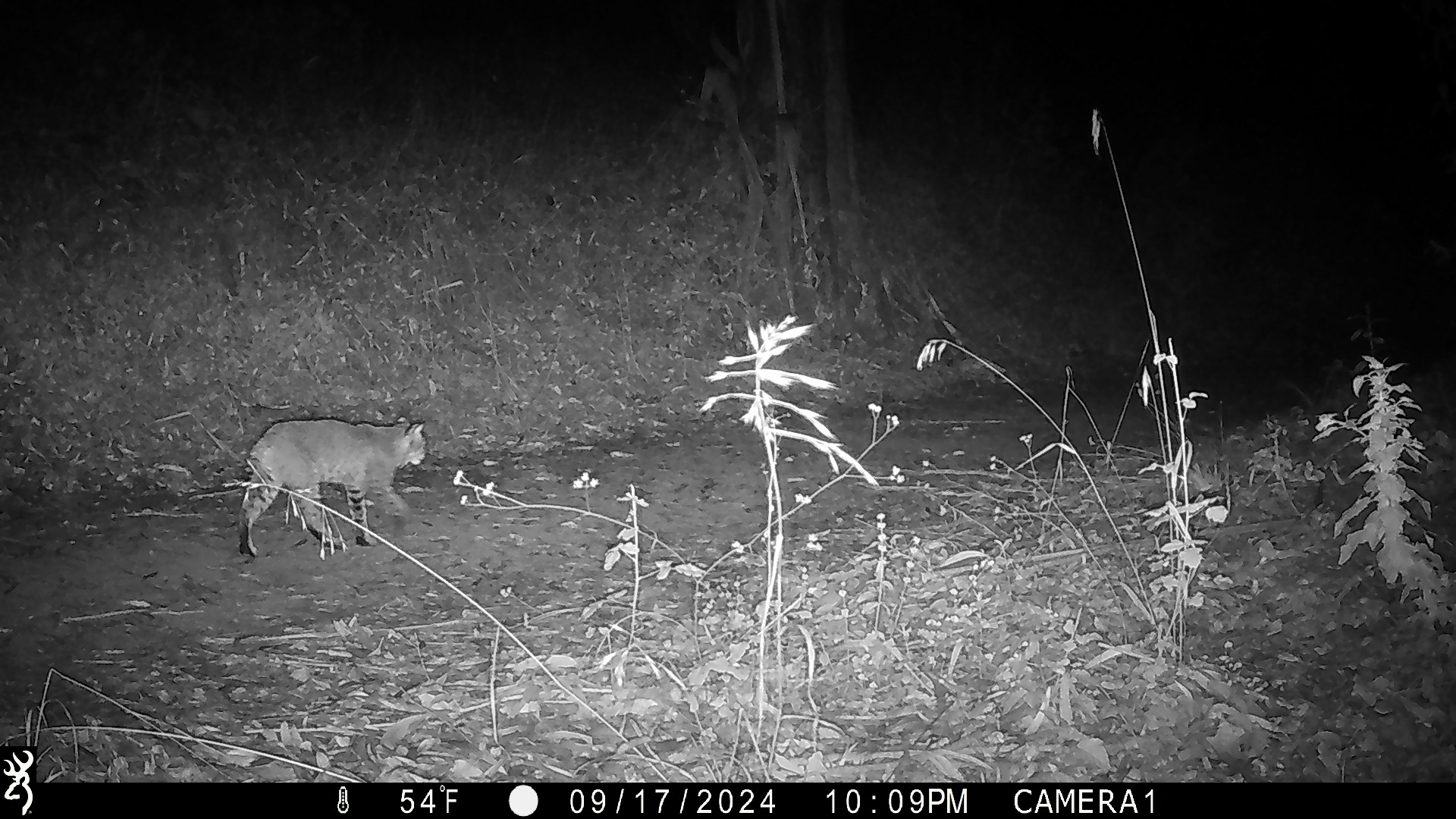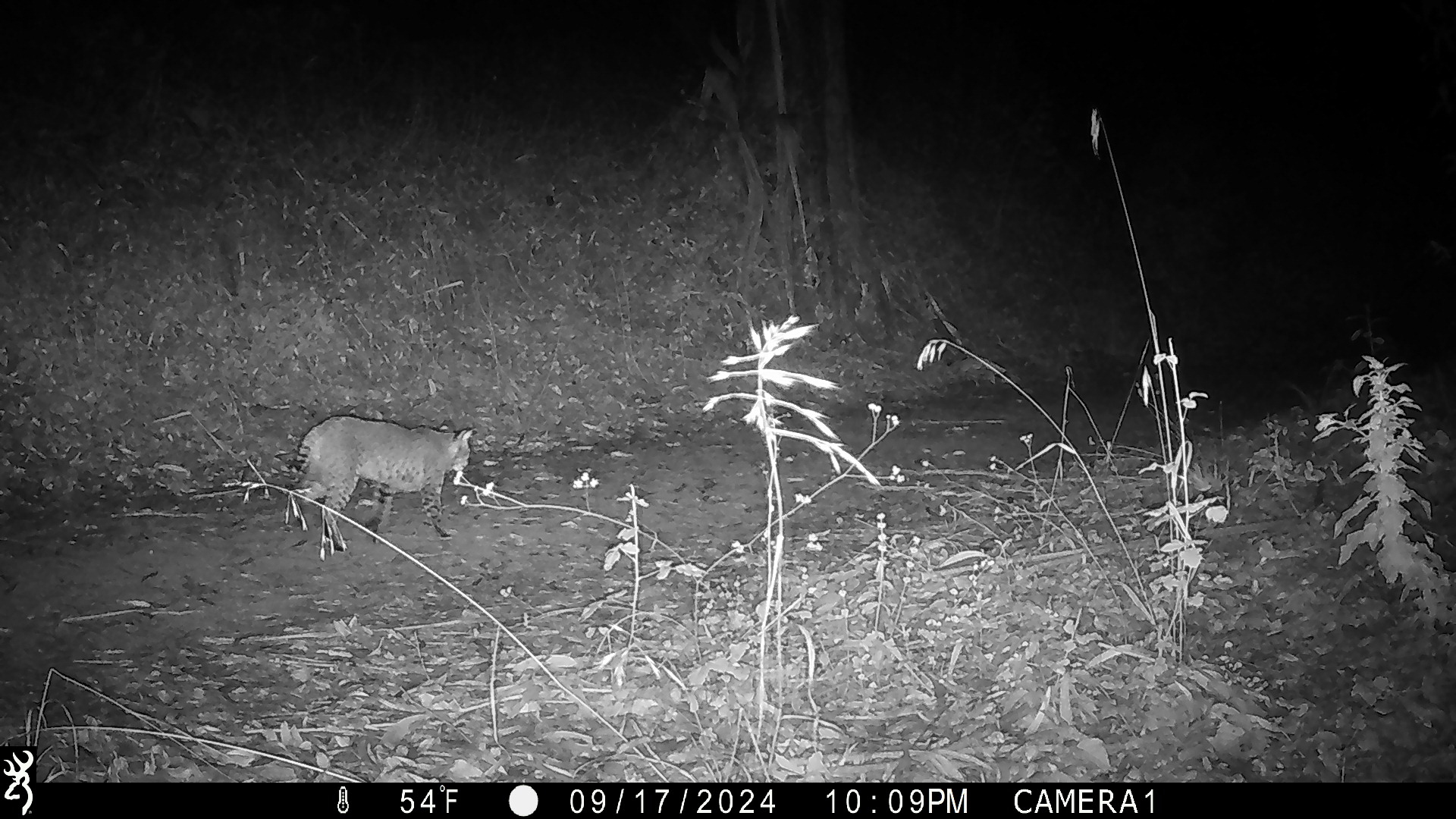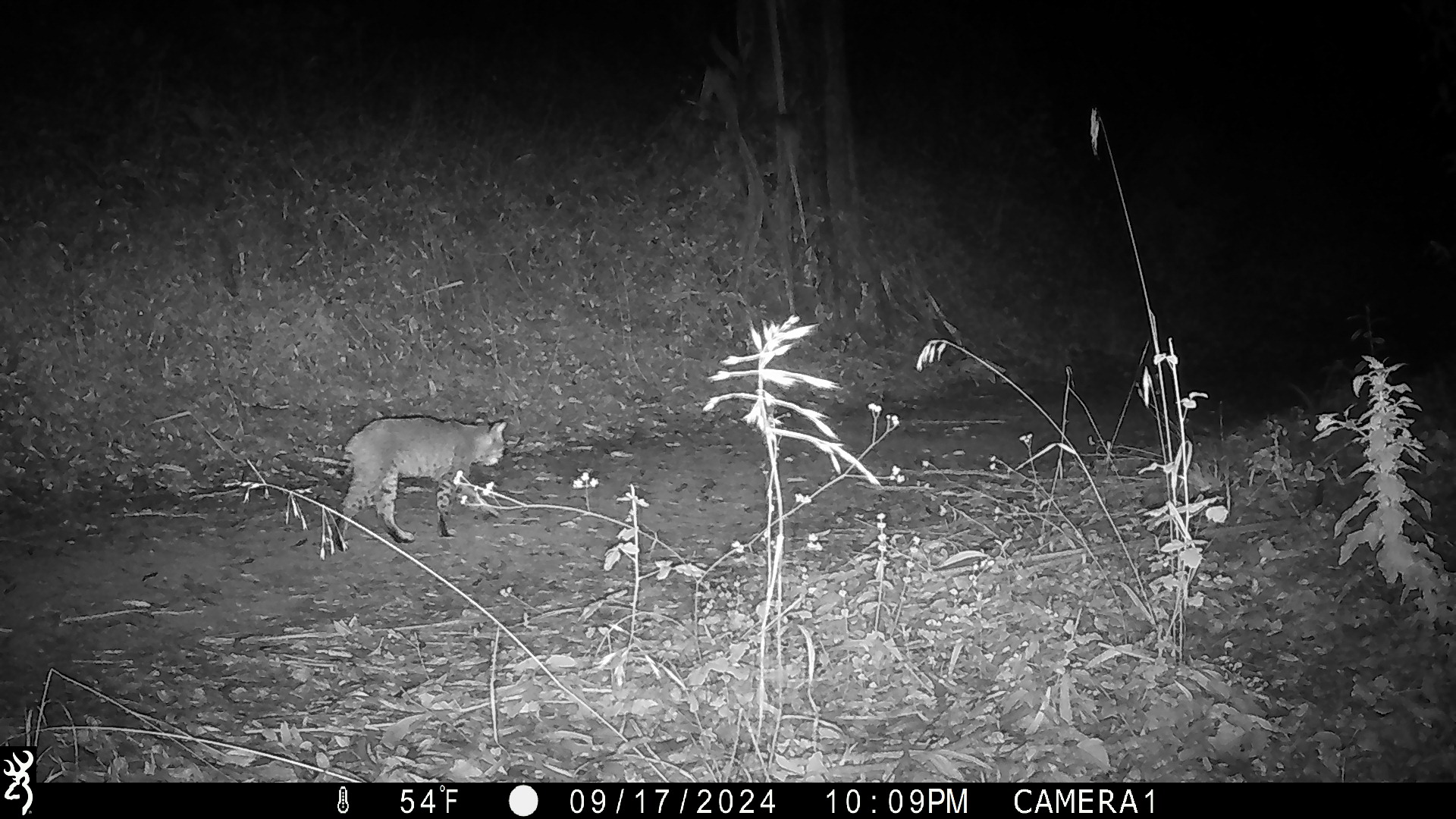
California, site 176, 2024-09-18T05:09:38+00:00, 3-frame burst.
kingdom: Animalia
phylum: Chordata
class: Mammalia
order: Carnivora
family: Felidae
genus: Lynx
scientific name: Lynx rufus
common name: bobcat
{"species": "bobcat (Lynx rufus)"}